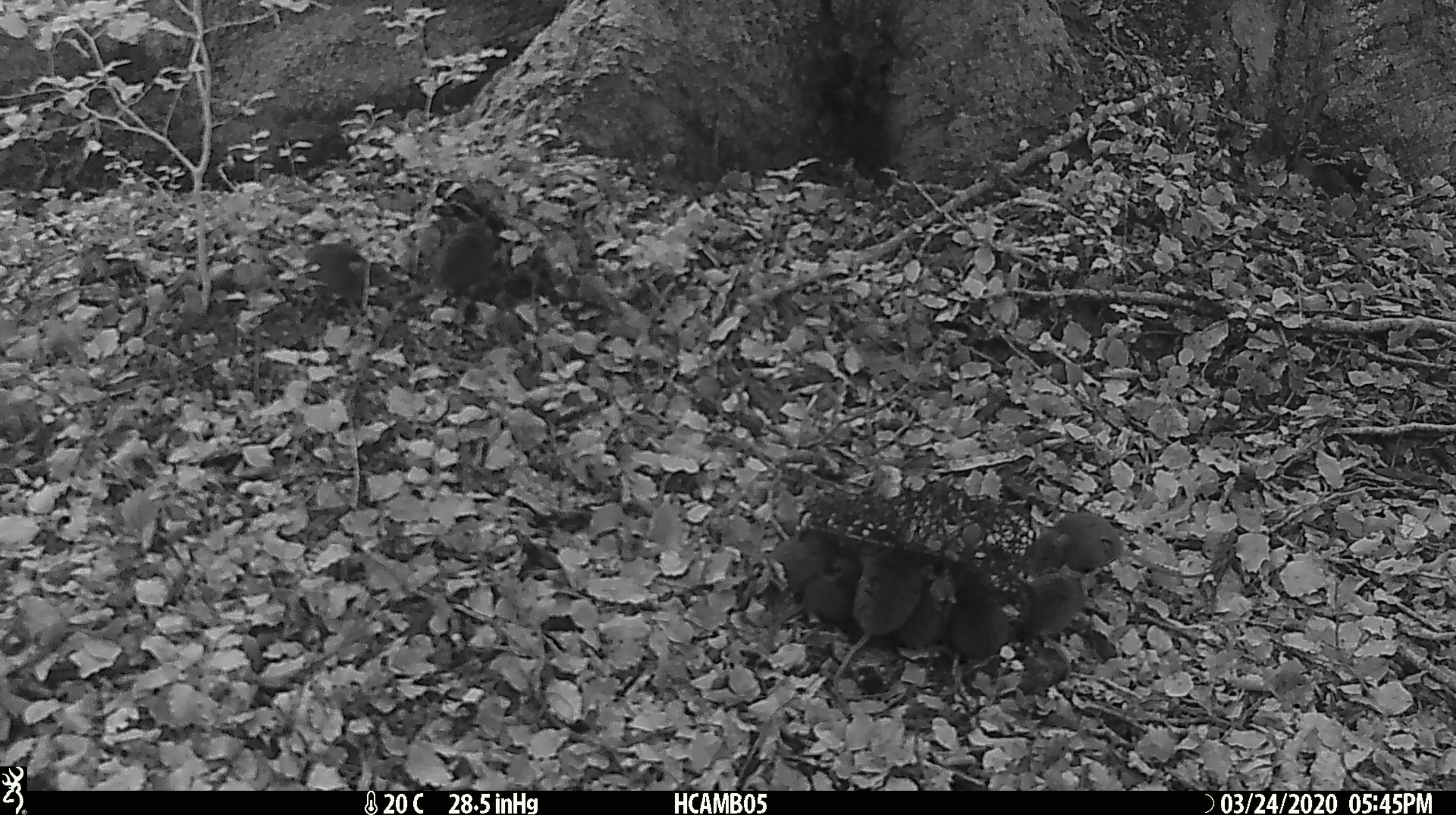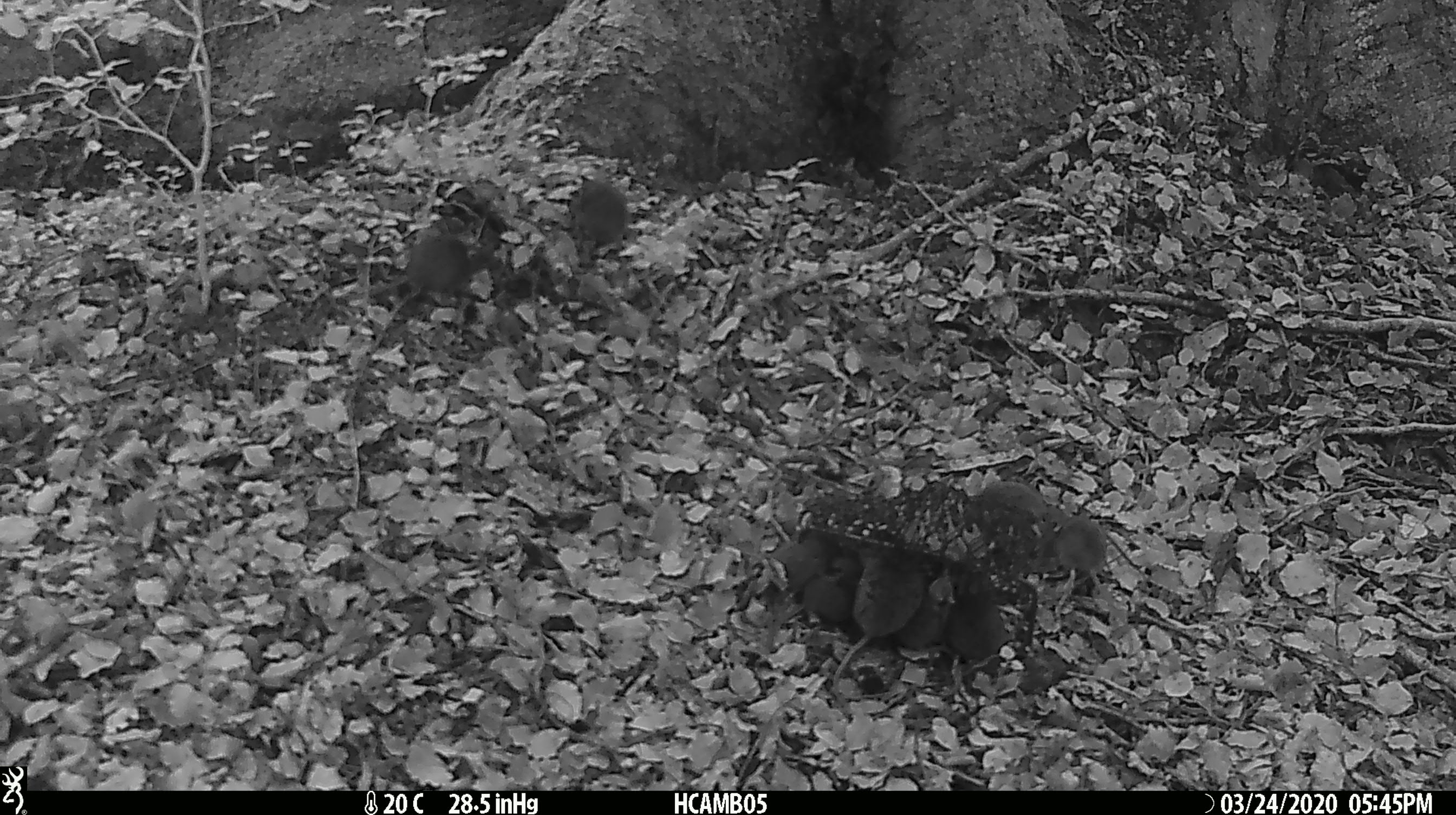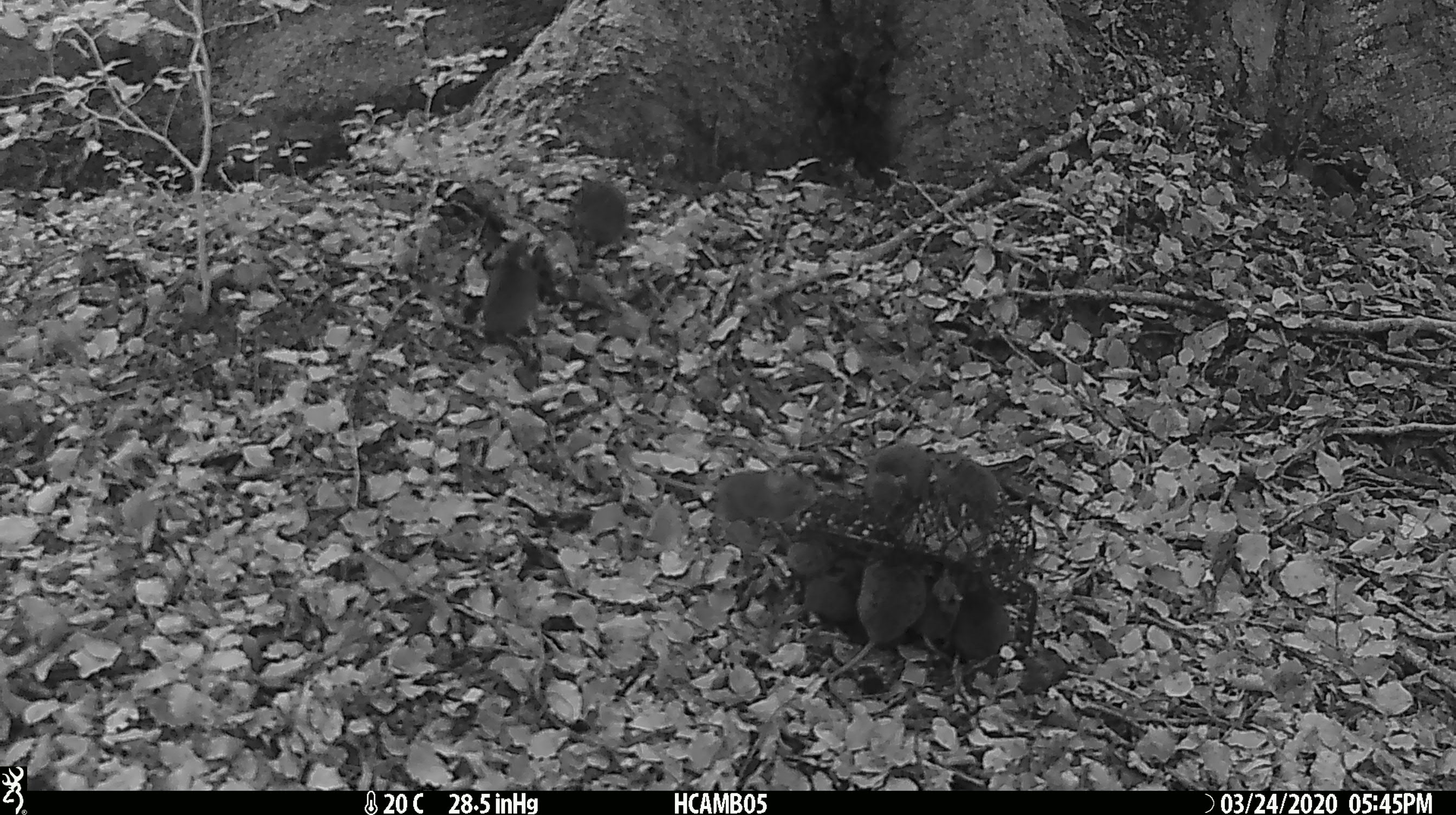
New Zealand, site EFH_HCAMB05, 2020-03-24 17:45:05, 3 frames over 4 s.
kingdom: Animalia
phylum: Chordata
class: Mammalia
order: Rodentia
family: Muridae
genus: Mus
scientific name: Mus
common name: mouse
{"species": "mouse (Mus)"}